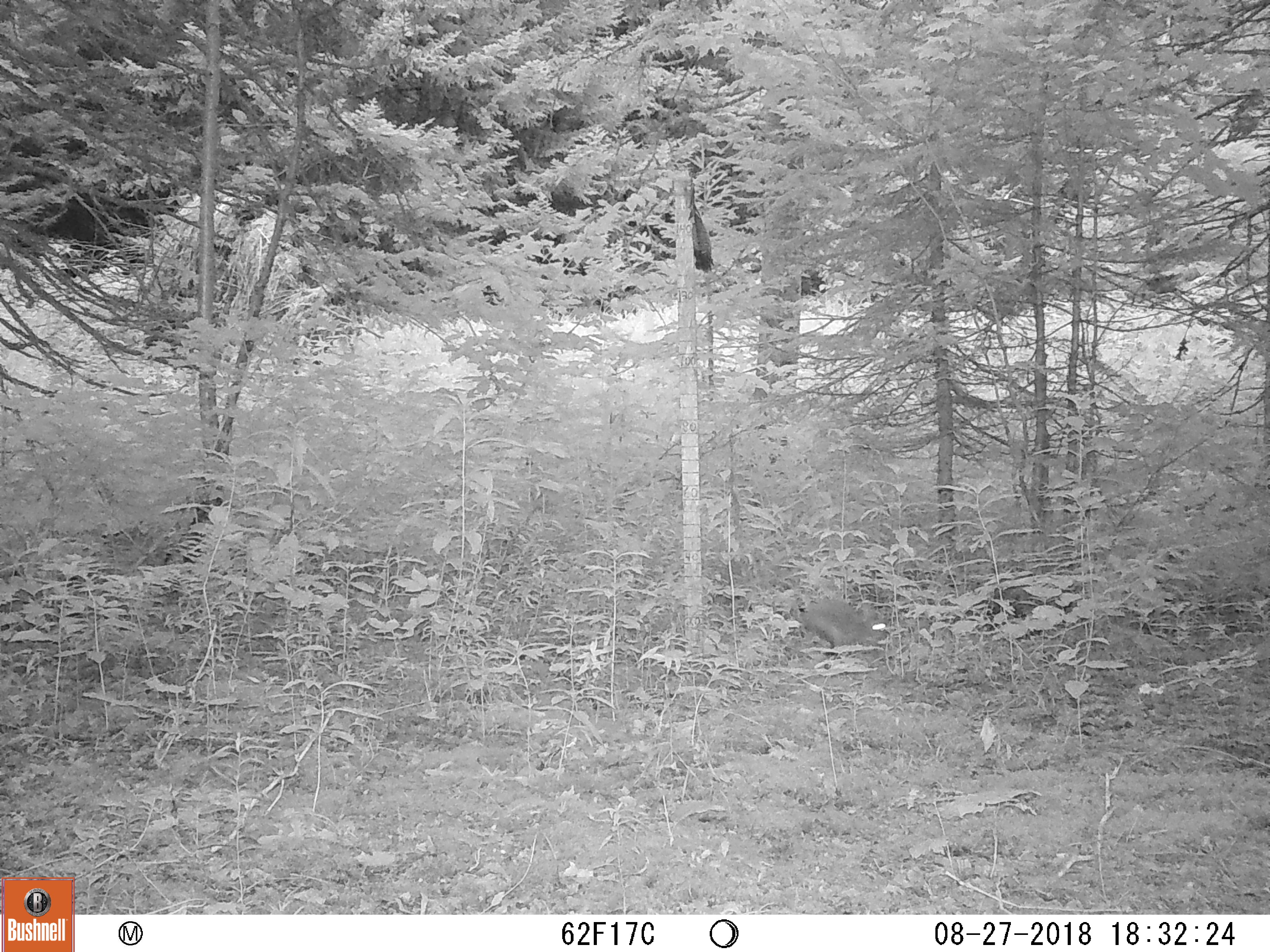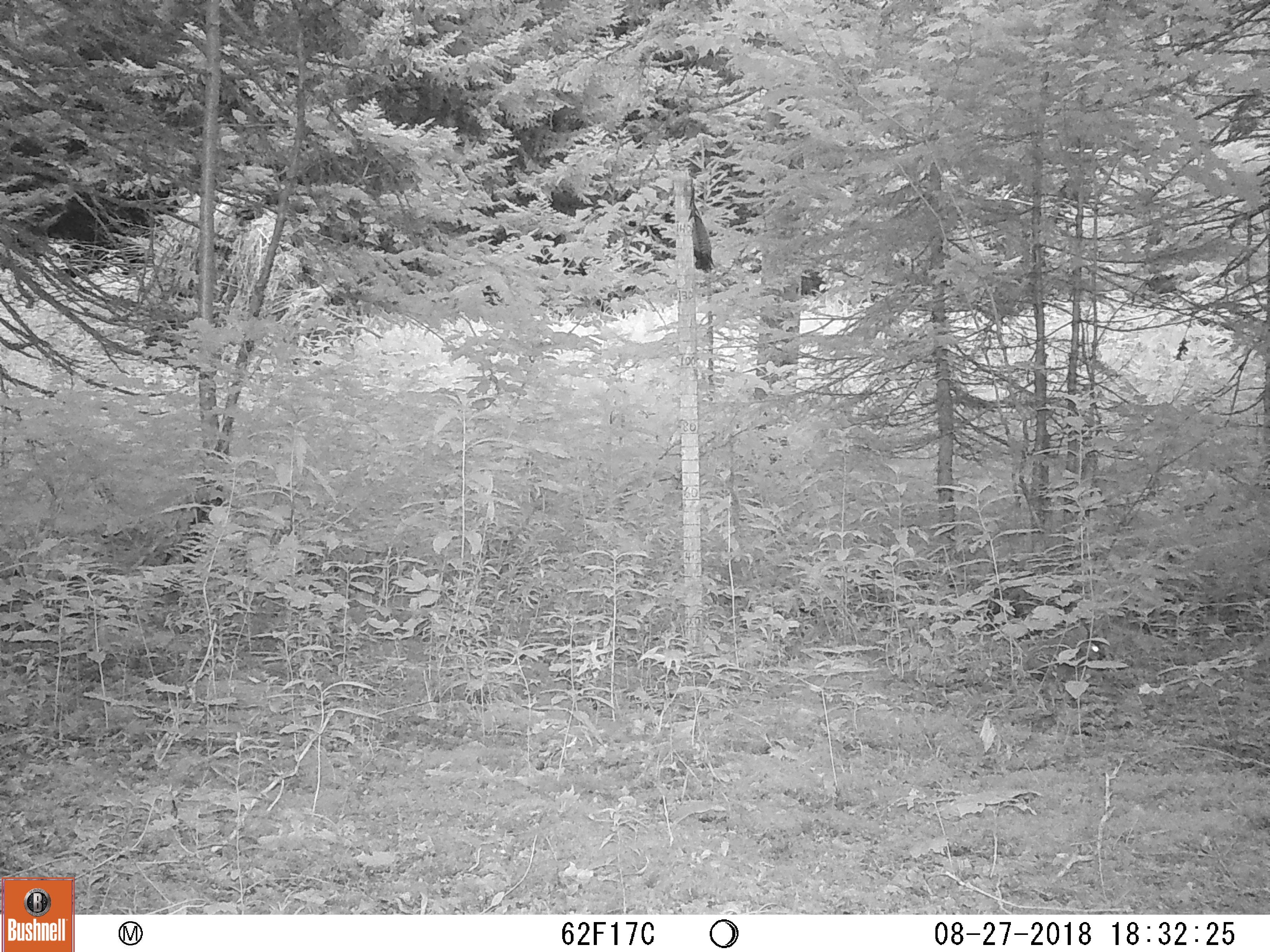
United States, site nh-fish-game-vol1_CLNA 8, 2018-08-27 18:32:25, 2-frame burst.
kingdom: Animalia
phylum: Chordata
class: Mammalia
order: Lagomorpha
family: Leporidae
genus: Lepus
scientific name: Lepus americanus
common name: snowshoe hare